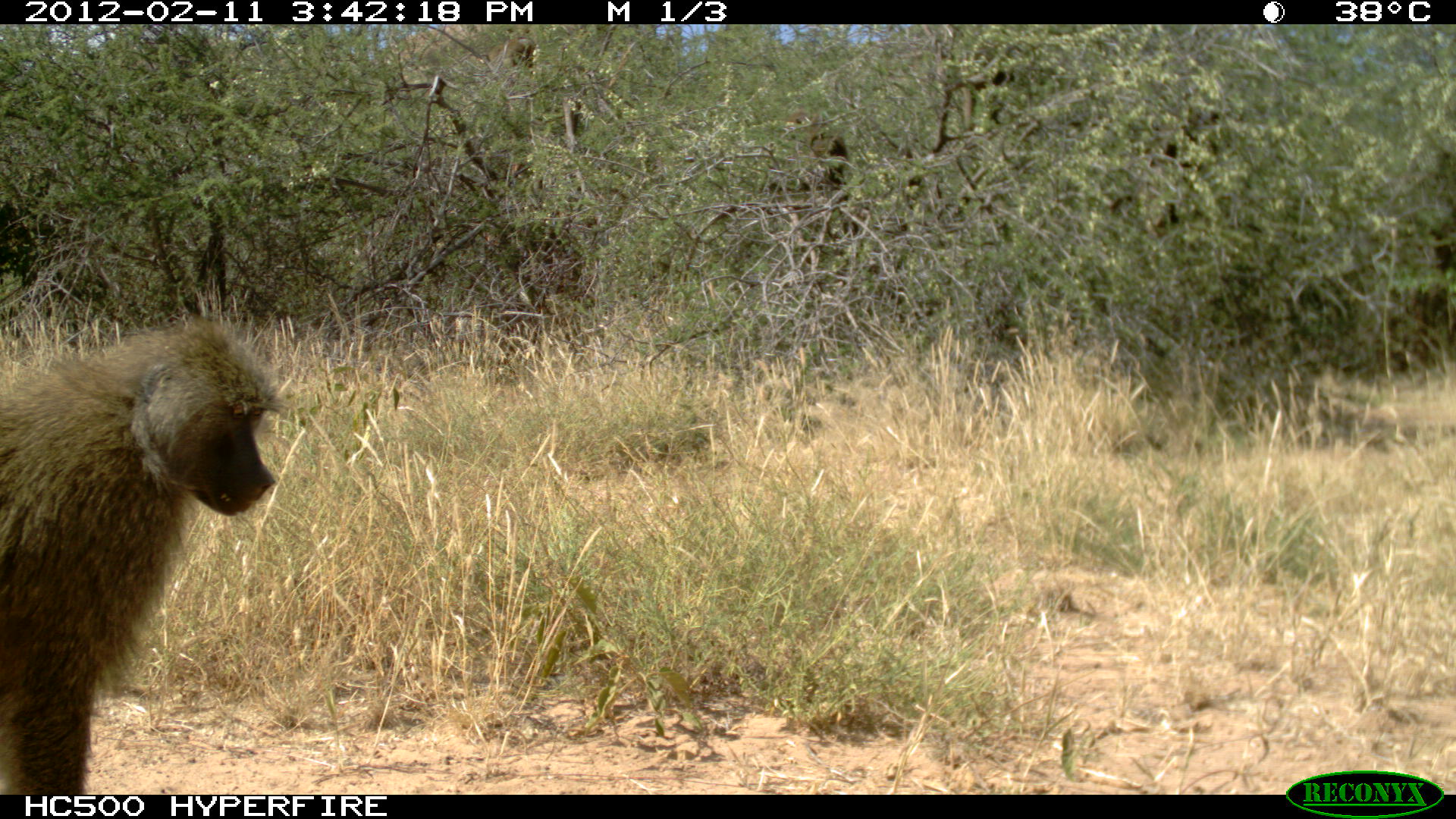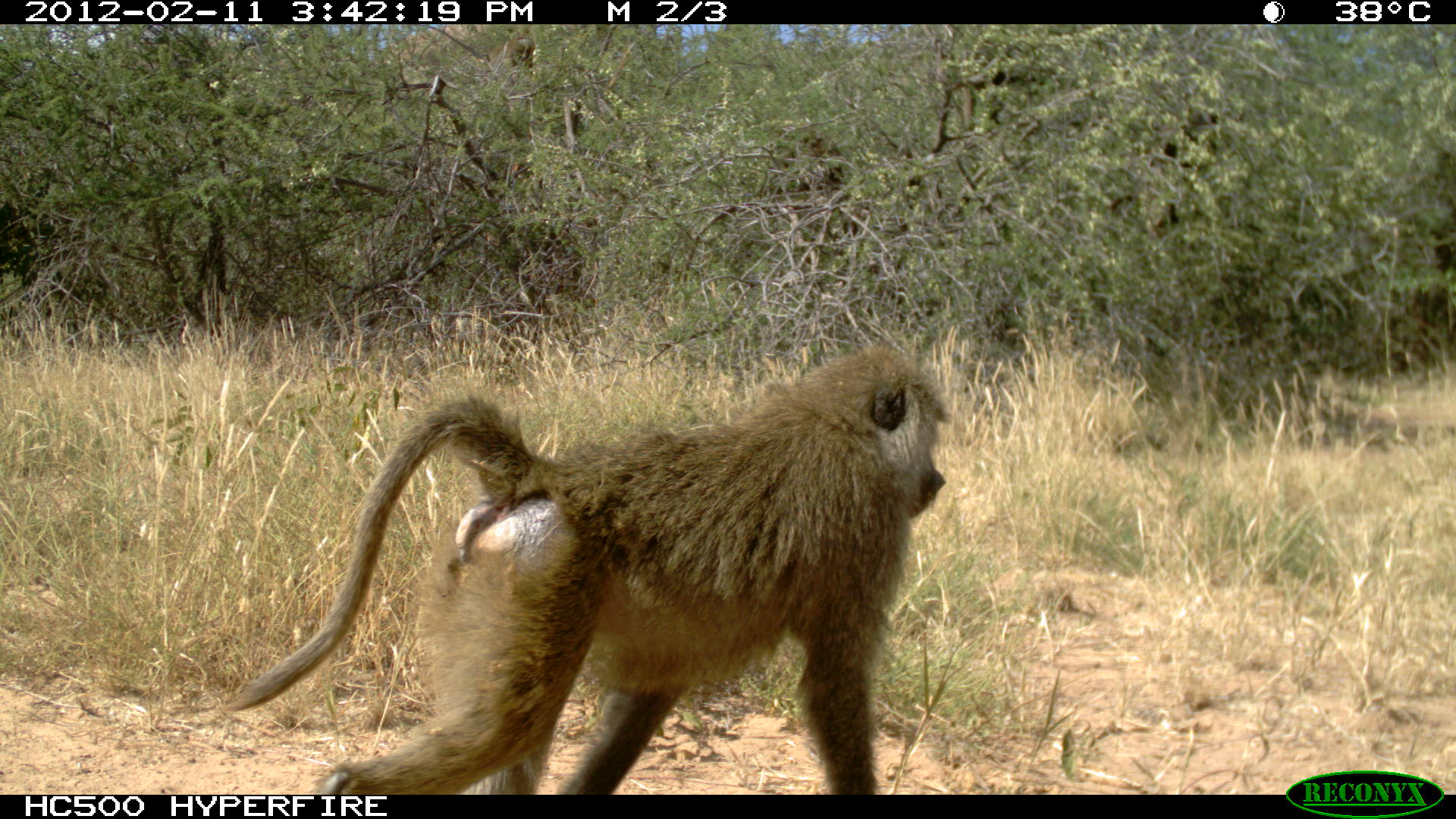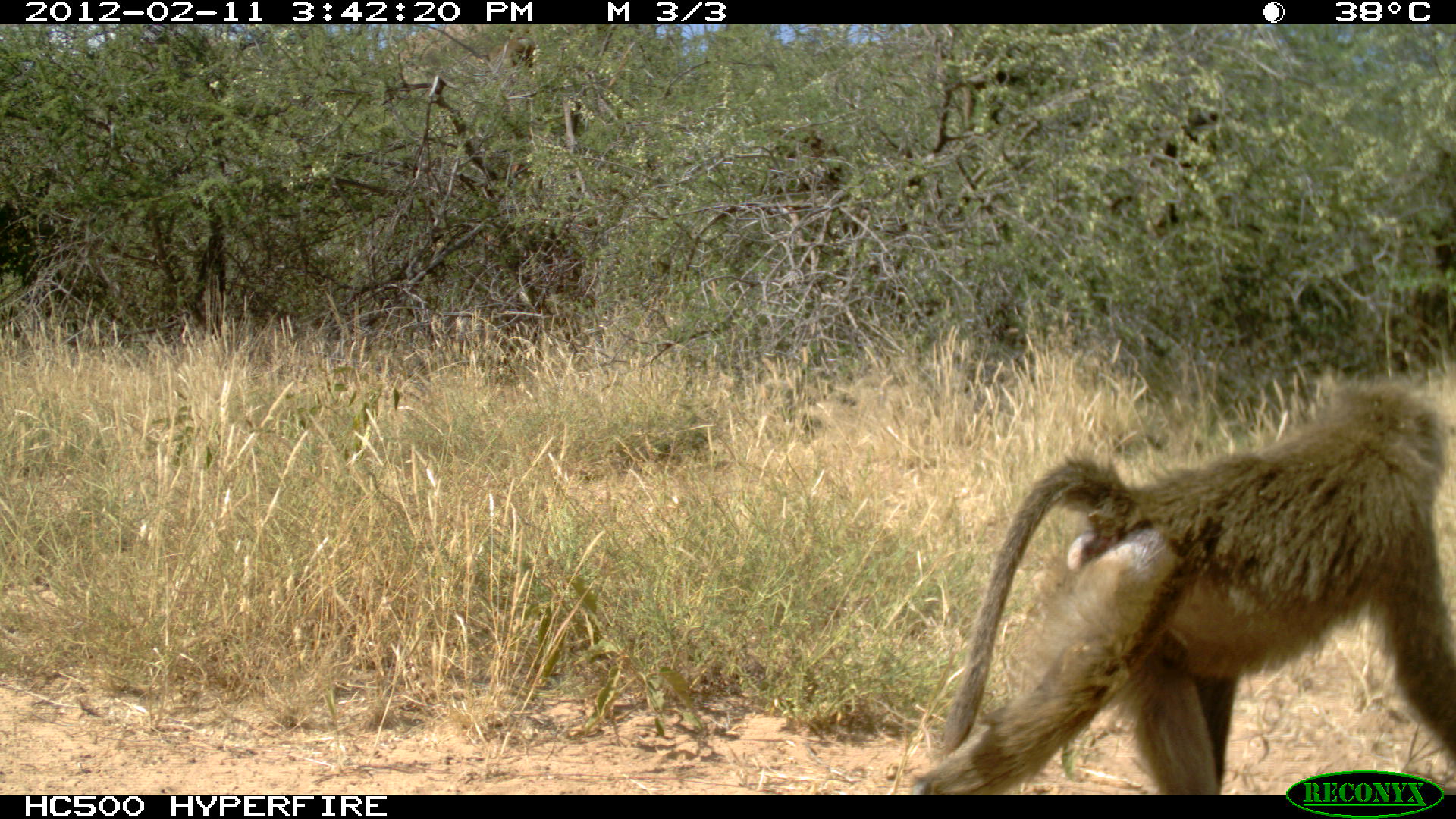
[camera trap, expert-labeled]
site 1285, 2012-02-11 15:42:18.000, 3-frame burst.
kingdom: Animalia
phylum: Chordata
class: Mammalia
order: Primates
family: Cercopithecidae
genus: Papio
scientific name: Papio anubis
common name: olive baboon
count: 2